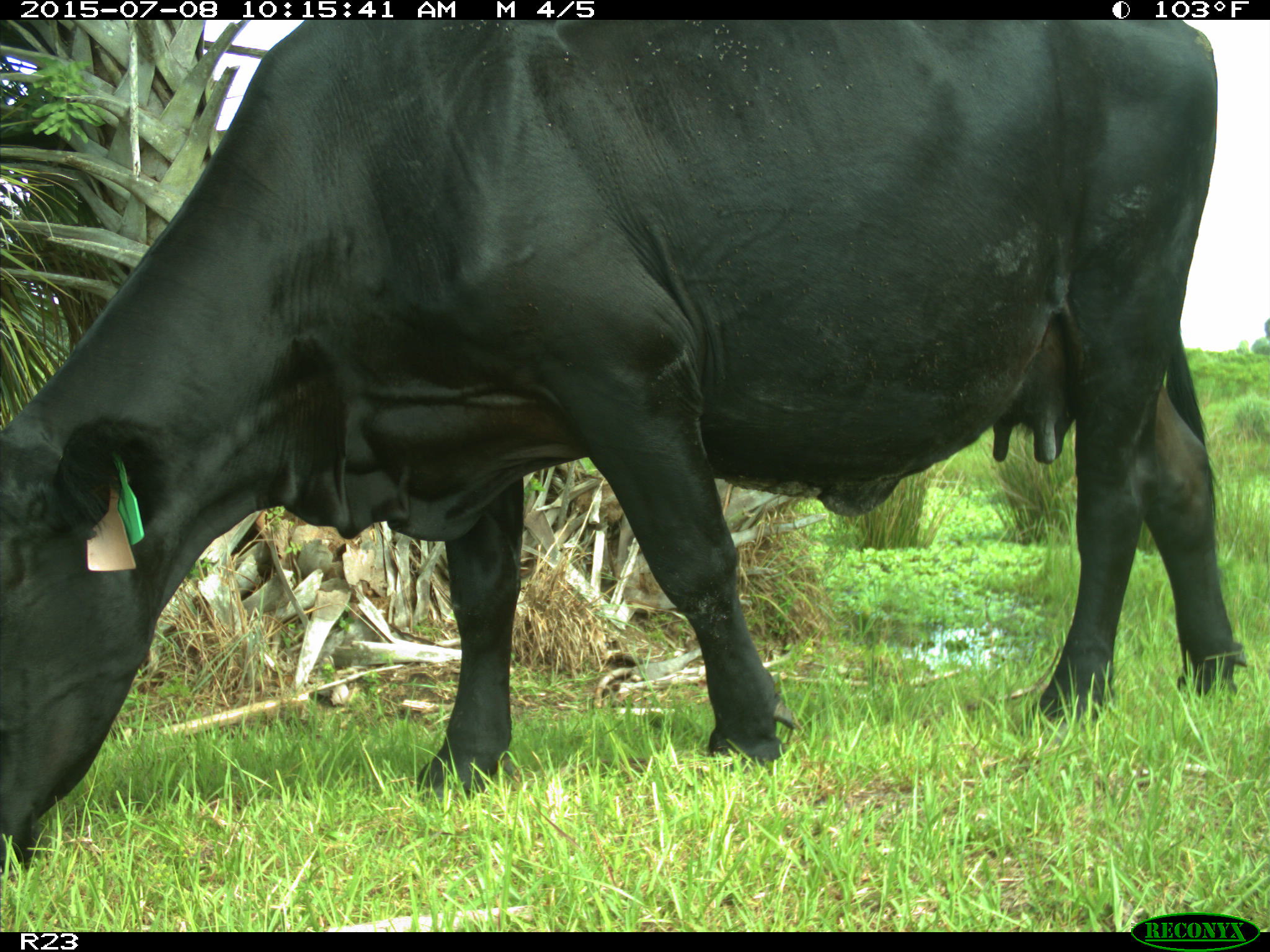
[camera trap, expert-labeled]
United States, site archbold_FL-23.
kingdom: Animalia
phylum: Chordata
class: Mammalia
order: Artiodactyla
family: Bovidae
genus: Bos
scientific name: Bos taurus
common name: domestic cow